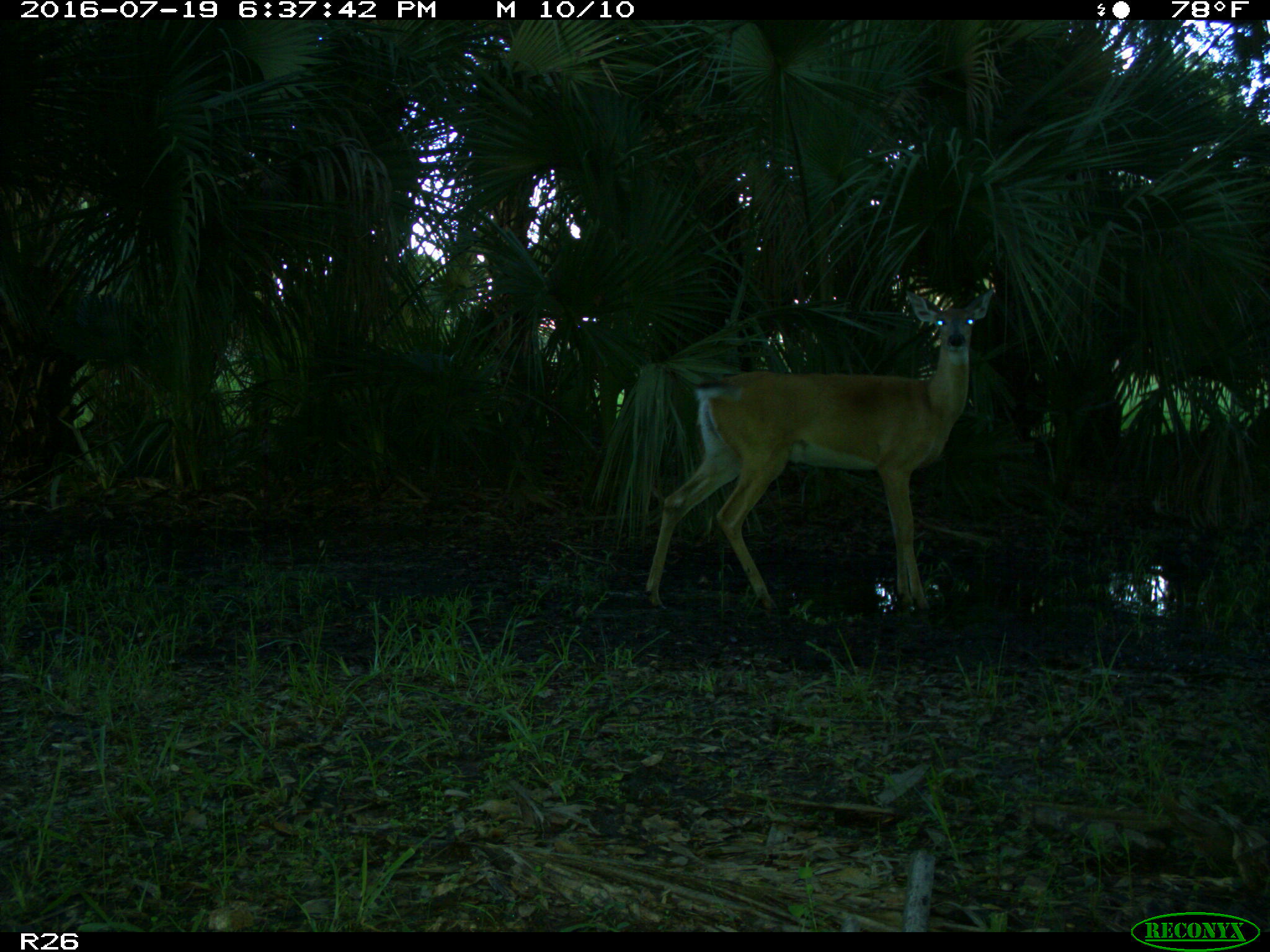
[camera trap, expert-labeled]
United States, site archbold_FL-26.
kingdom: Animalia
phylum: Chordata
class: Mammalia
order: Artiodactyla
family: Cervidae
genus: Odocoileus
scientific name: Odocoileus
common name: deer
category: unidentified deer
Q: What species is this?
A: Unidentified deer (deer) (Odocoileus).